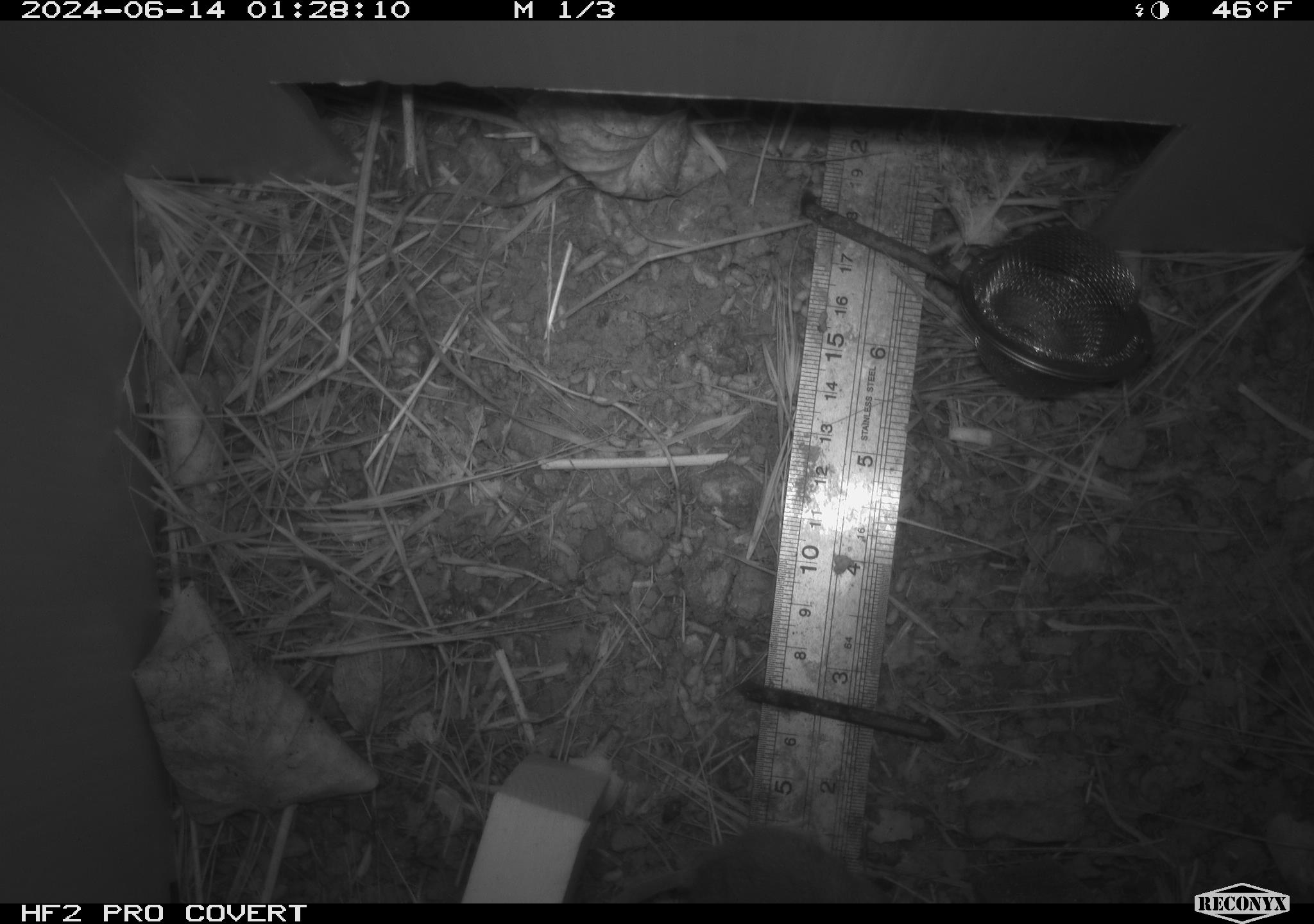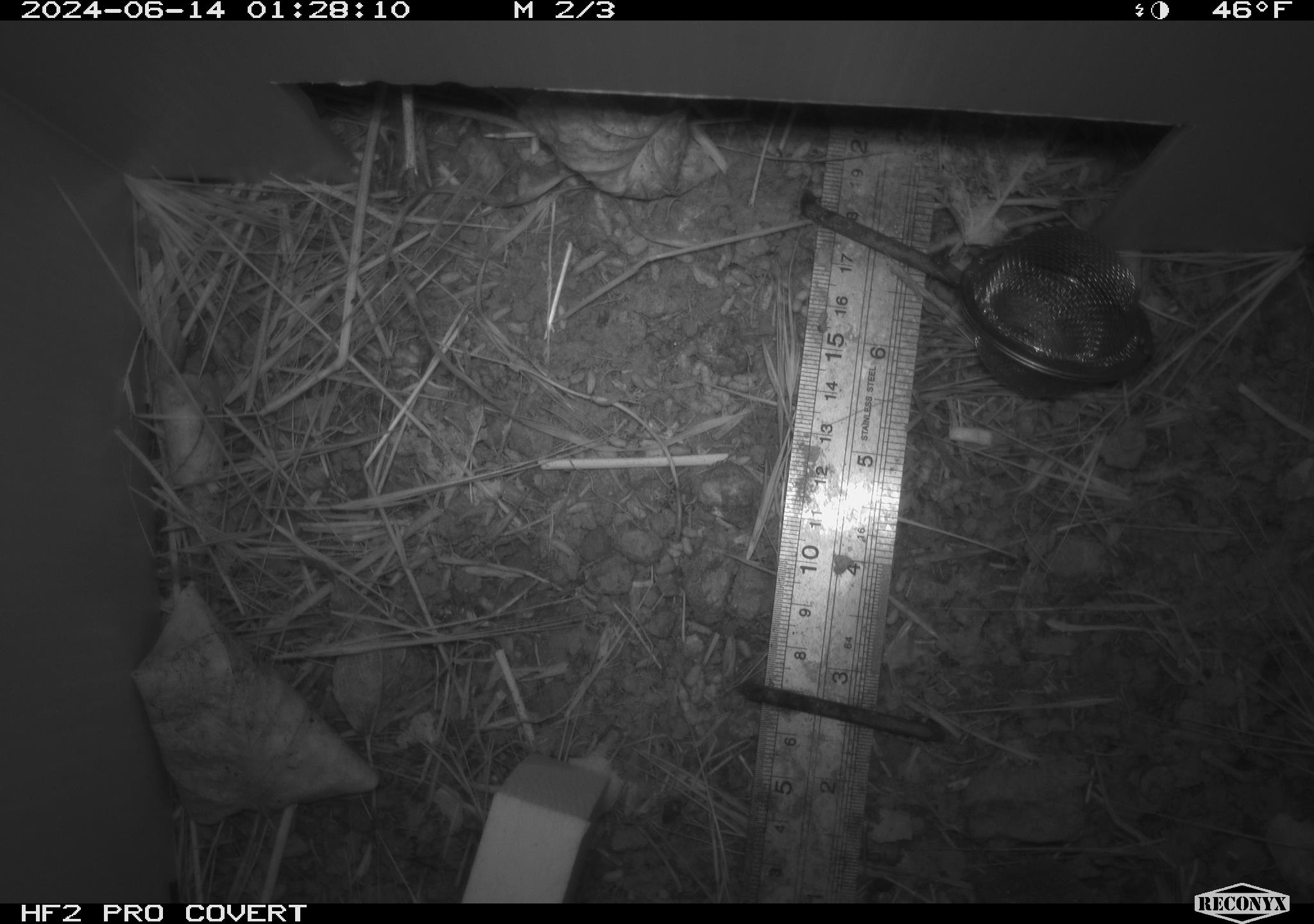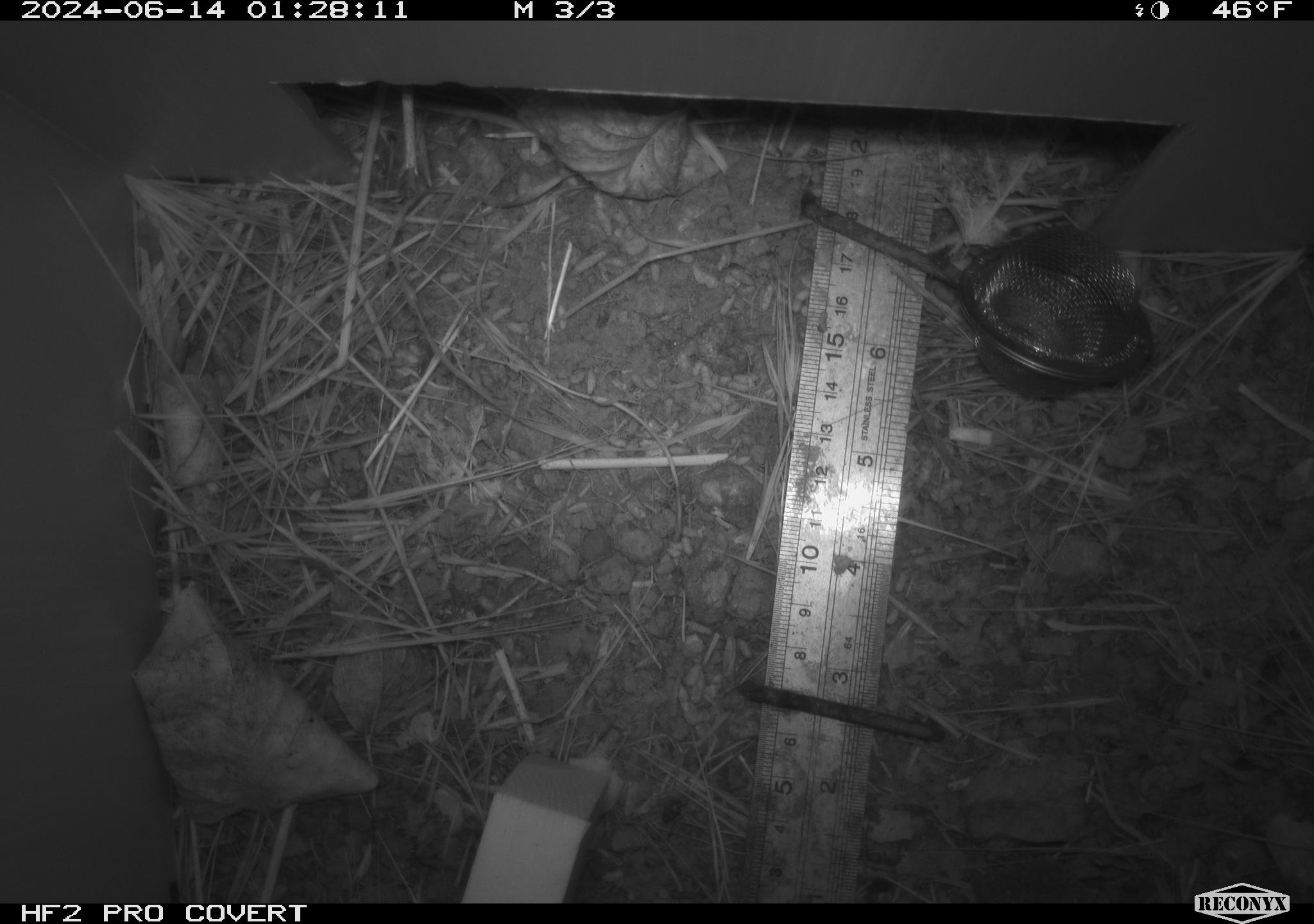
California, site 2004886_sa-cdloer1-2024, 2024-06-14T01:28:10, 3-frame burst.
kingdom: Animalia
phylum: Chordata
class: Mammalia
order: Rodentia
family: Cricetidae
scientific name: Arvicolinae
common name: voles, lemmings, and muskrats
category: arvicolinae subfamily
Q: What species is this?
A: Arvicolinae subfamily (voles, lemmings, and muskrats) (Arvicolinae).